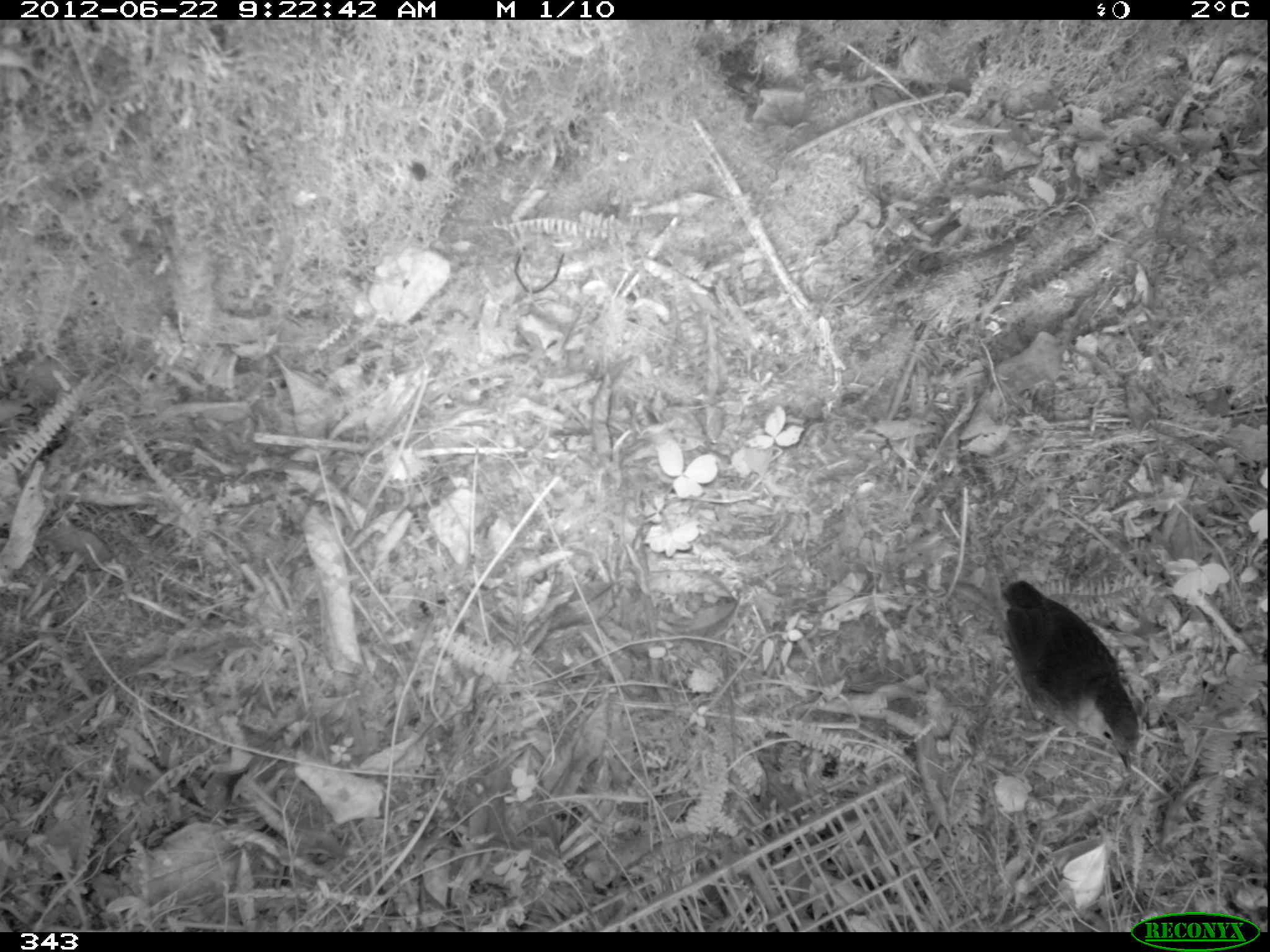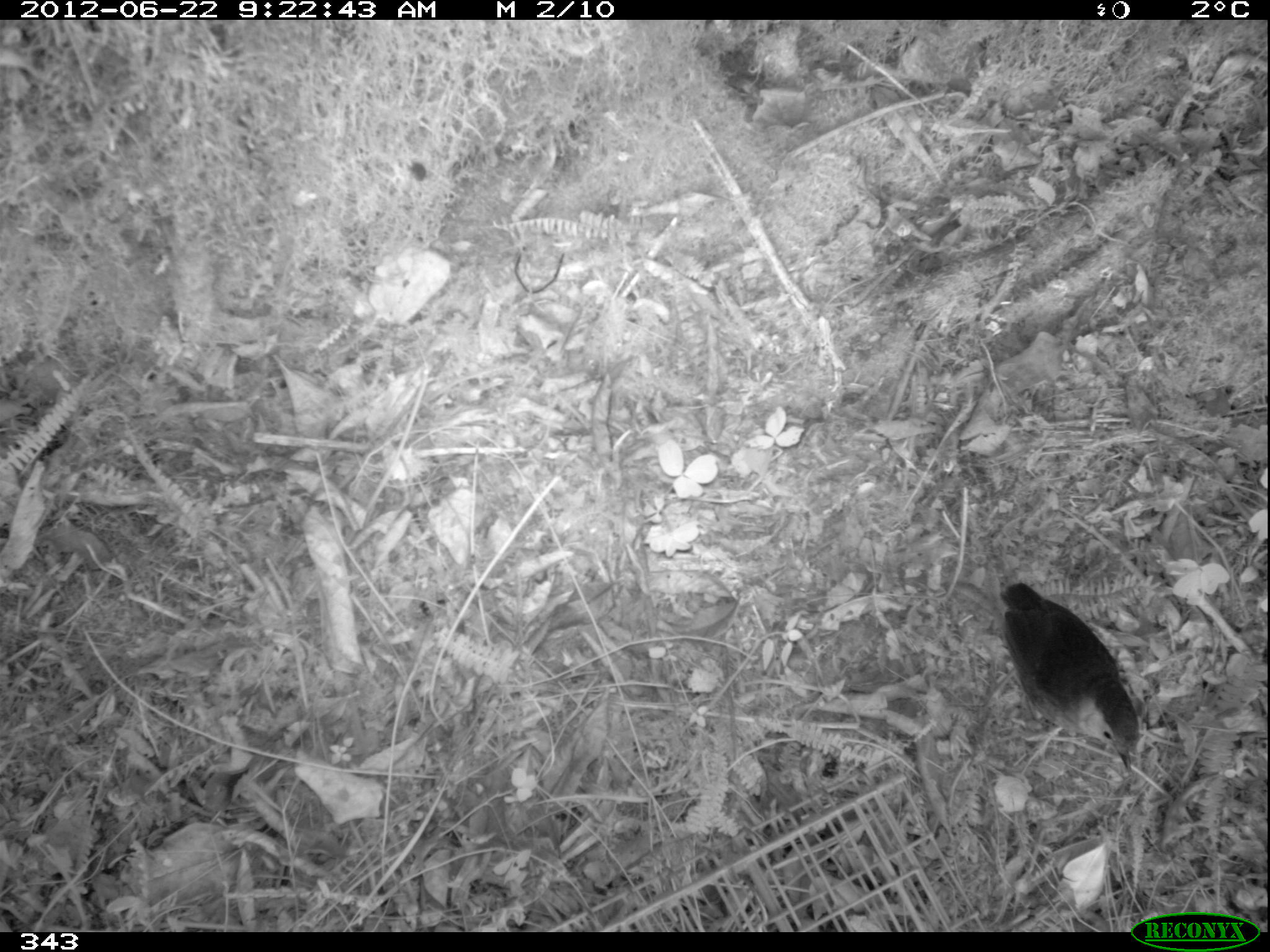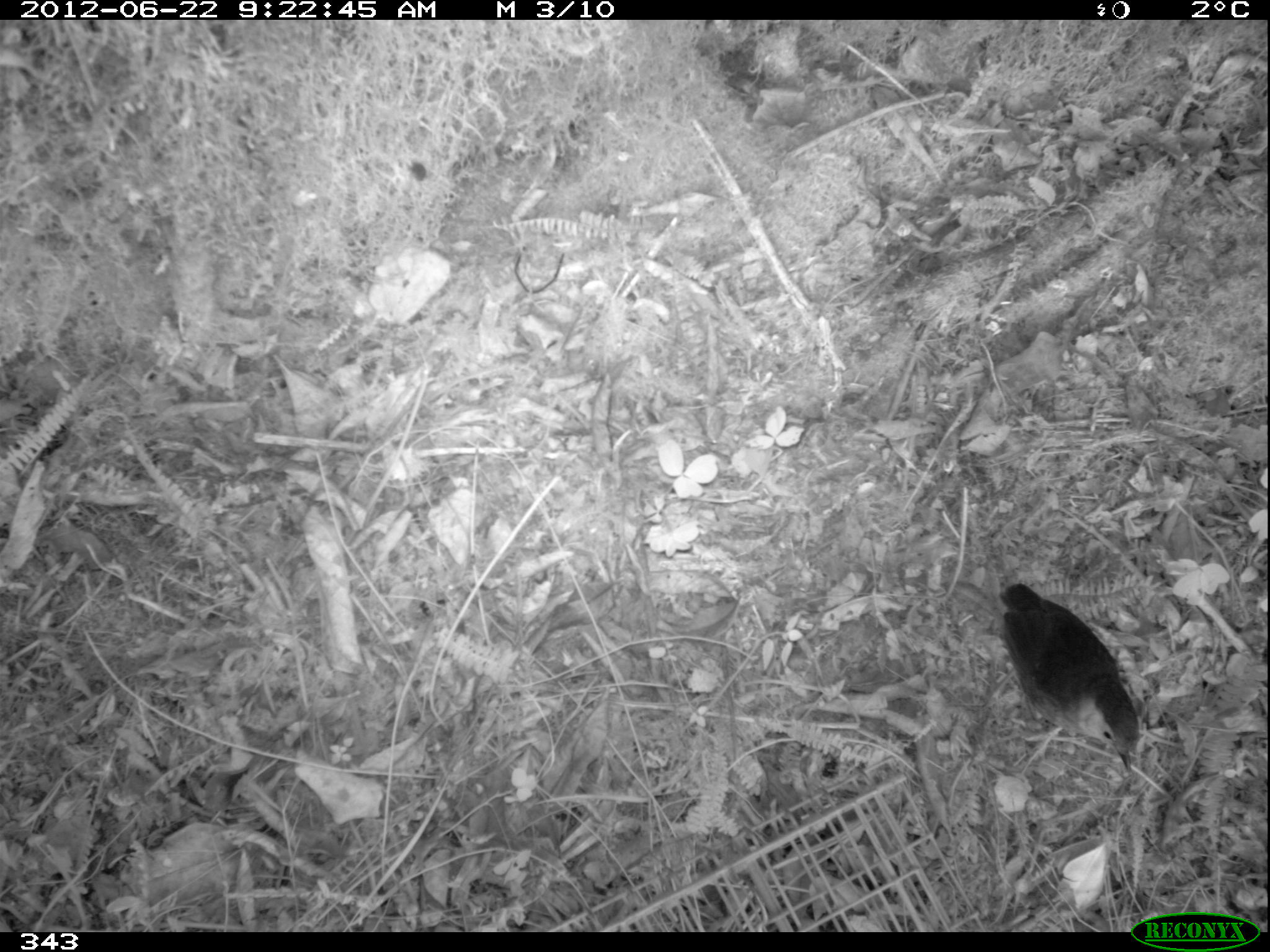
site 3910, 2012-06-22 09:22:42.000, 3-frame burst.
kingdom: Animalia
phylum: Chordata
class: Aves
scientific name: Aves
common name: bird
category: unknown bird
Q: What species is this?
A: Unknown bird (bird) (Aves).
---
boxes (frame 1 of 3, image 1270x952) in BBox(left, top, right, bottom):
unknown bird: BBox(997, 577, 1141, 771)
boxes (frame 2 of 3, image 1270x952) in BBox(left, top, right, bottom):
unknown bird: BBox(998, 580, 1144, 772)